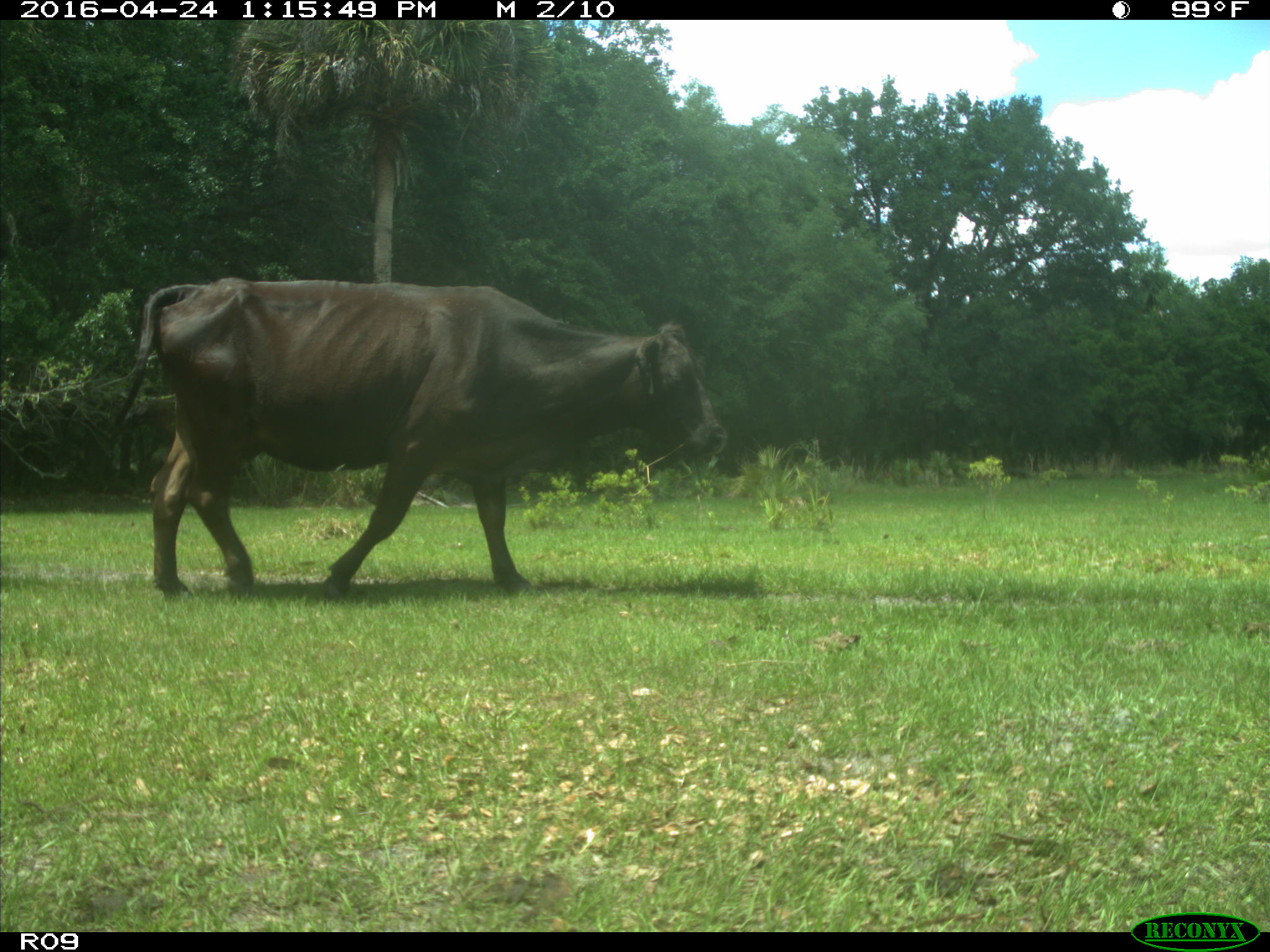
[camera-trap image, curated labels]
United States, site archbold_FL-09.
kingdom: Animalia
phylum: Chordata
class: Mammalia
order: Artiodactyla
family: Bovidae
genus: Bos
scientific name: Bos taurus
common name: domestic cow